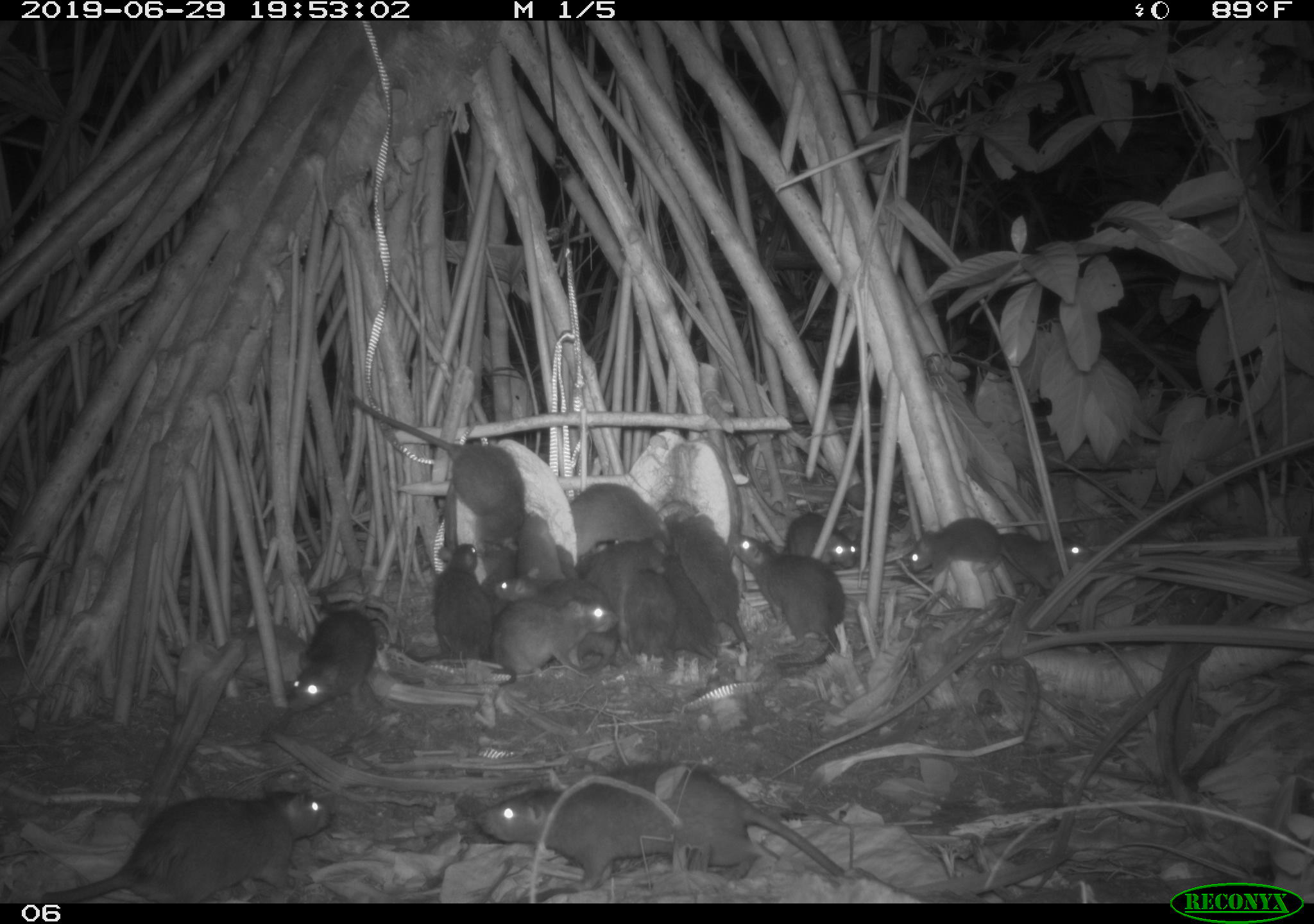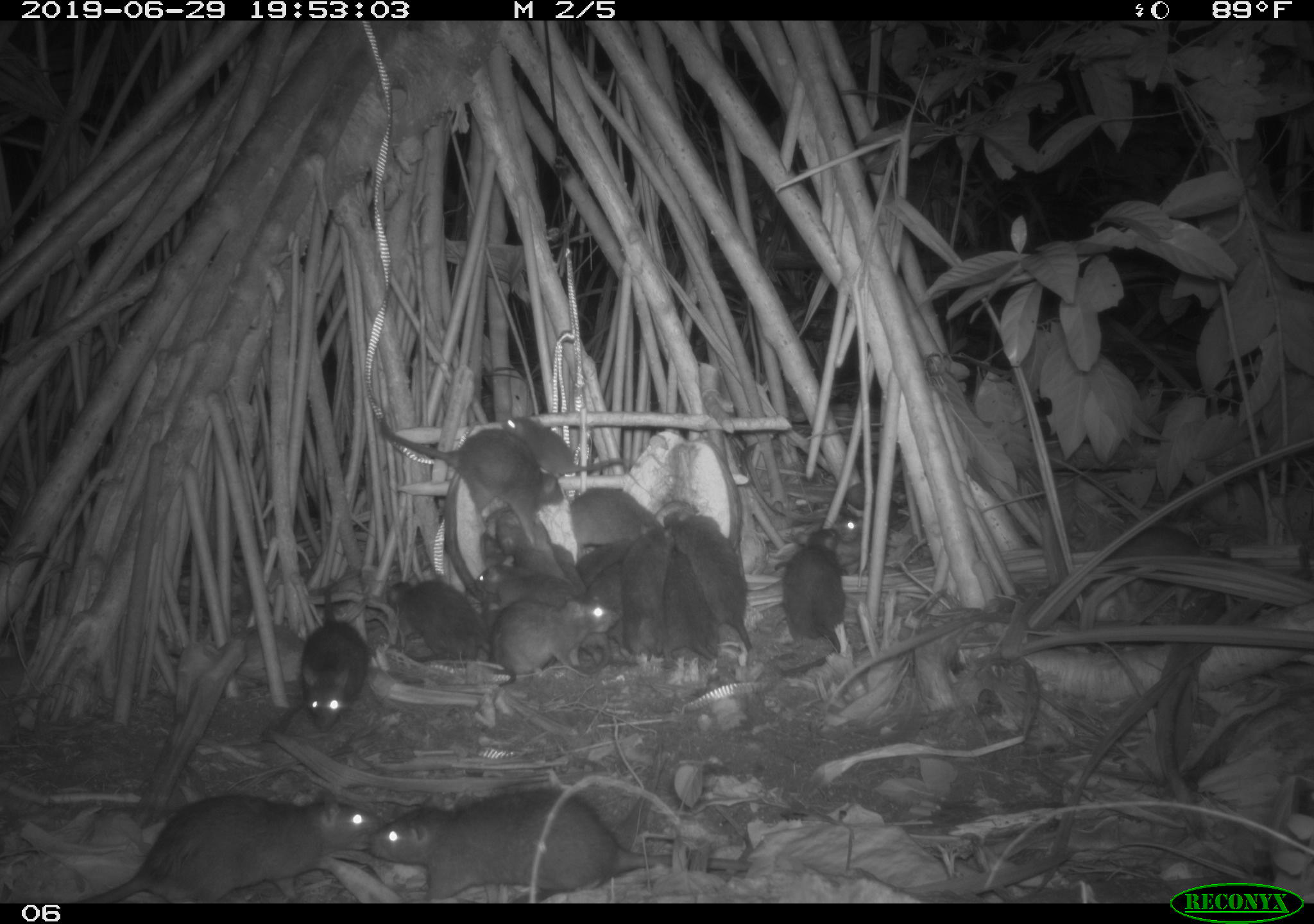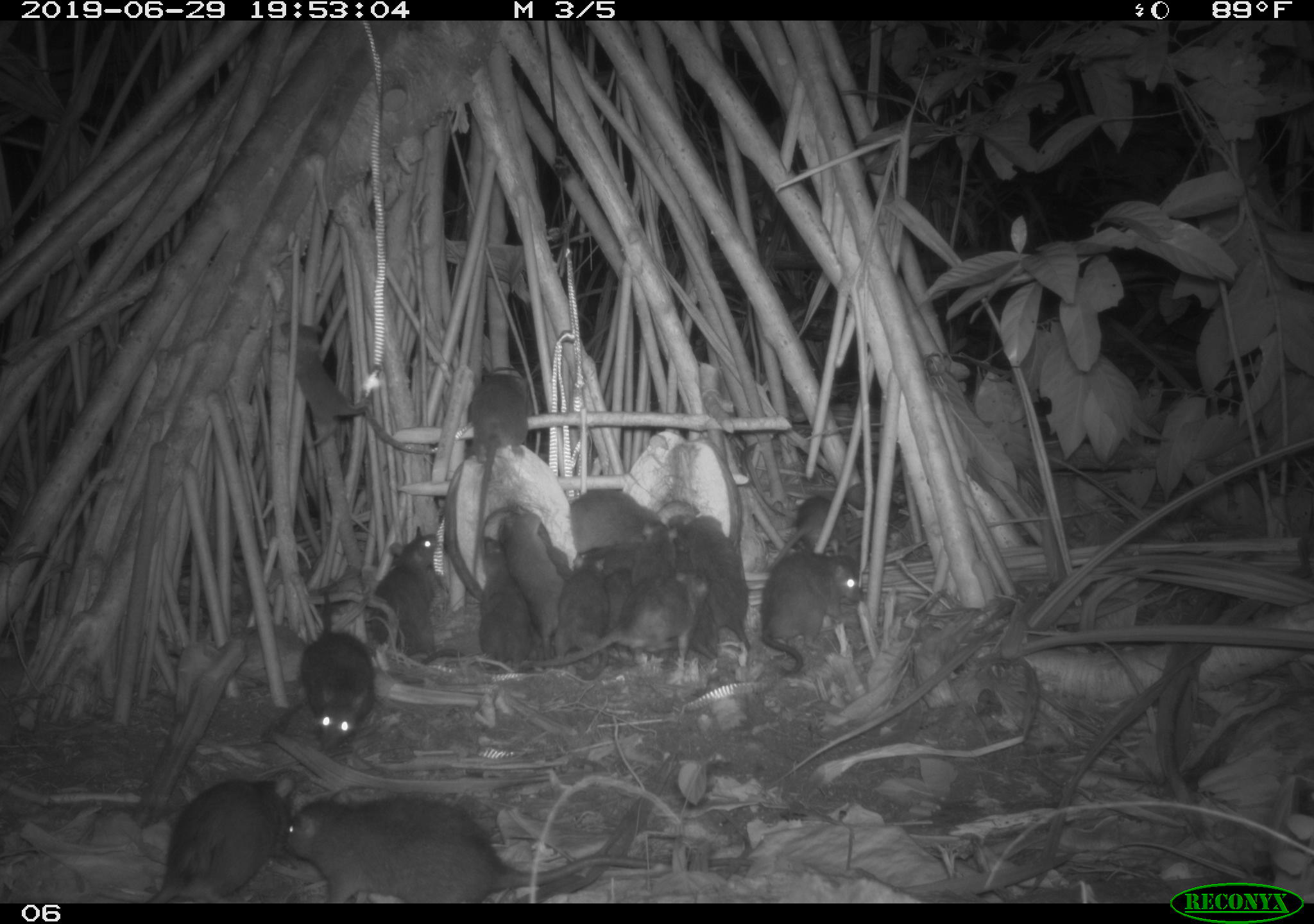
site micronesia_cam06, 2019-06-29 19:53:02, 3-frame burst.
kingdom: Animalia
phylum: Chordata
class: Mammalia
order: Rodentia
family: Muridae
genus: Rattus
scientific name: Rattus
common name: rat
Rat (Rattus).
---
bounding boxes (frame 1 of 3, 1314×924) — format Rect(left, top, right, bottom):
rat: Rect(466, 756, 855, 886); Rect(39, 789, 336, 899); Rect(345, 387, 534, 542); Rect(724, 528, 852, 676); Rect(279, 584, 389, 717); Rect(493, 565, 628, 672); Rect(658, 507, 756, 651); Rect(485, 593, 615, 691); Rect(427, 538, 505, 669); Rect(905, 518, 1043, 583); Rect(645, 556, 724, 664); Rect(567, 481, 674, 549); Rect(775, 508, 869, 578); Rect(991, 531, 1096, 590); Rect(505, 509, 564, 612); Rect(574, 535, 676, 587); Rect(624, 575, 679, 665); Rect(472, 545, 523, 617)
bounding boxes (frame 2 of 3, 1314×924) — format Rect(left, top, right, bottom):
rat: Rect(367, 781, 759, 899); Rect(81, 783, 393, 903); Rect(375, 416, 568, 536); Rect(669, 511, 758, 655); Rect(490, 592, 622, 685); Rect(495, 409, 642, 492); Rect(297, 575, 375, 730); Rect(383, 574, 493, 670); Rect(781, 524, 849, 651); Rect(661, 550, 728, 678); Rect(624, 523, 682, 669); Rect(569, 484, 673, 554); Rect(579, 561, 637, 665); Rect(474, 563, 572, 620); Rect(500, 527, 567, 572); Rect(576, 539, 635, 588); Rect(477, 528, 522, 577); Rect(555, 544, 593, 594)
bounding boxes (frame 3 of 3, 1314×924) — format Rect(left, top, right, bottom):
rat: Rect(280, 785, 656, 901); Rect(146, 758, 291, 898); Rect(272, 312, 405, 445); Rect(358, 514, 451, 676); Rect(296, 577, 373, 762); Rect(641, 511, 728, 671); Rect(444, 349, 533, 505); Rect(677, 502, 769, 648); Rect(758, 558, 866, 680); Rect(606, 527, 690, 678); Rect(469, 527, 532, 672); Rect(536, 545, 609, 662); Rect(506, 504, 558, 646); Rect(759, 483, 848, 554)